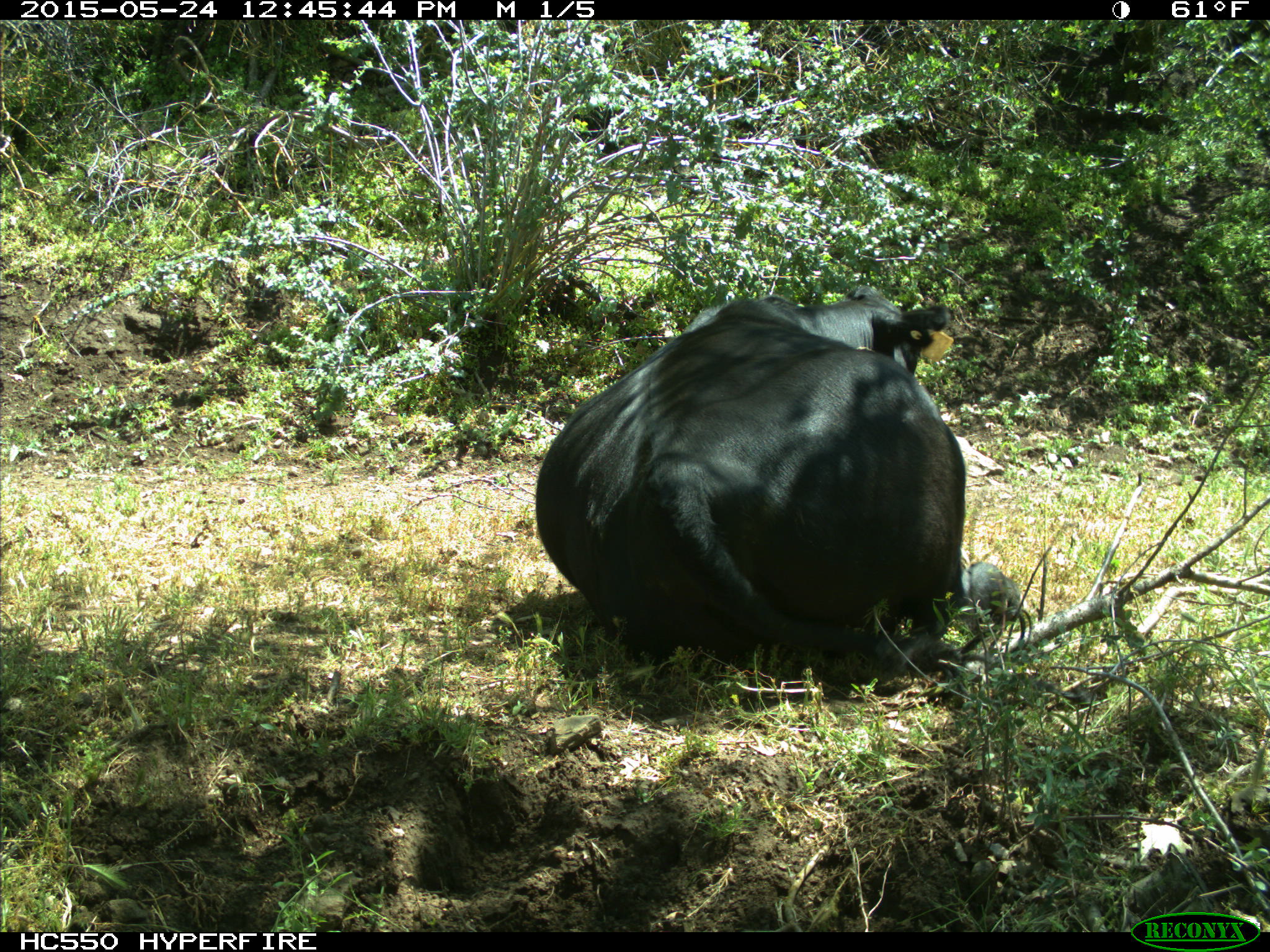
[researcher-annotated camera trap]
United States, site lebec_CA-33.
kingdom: Animalia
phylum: Chordata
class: Mammalia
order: Artiodactyla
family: Bovidae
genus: Bos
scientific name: Bos taurus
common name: domestic cow